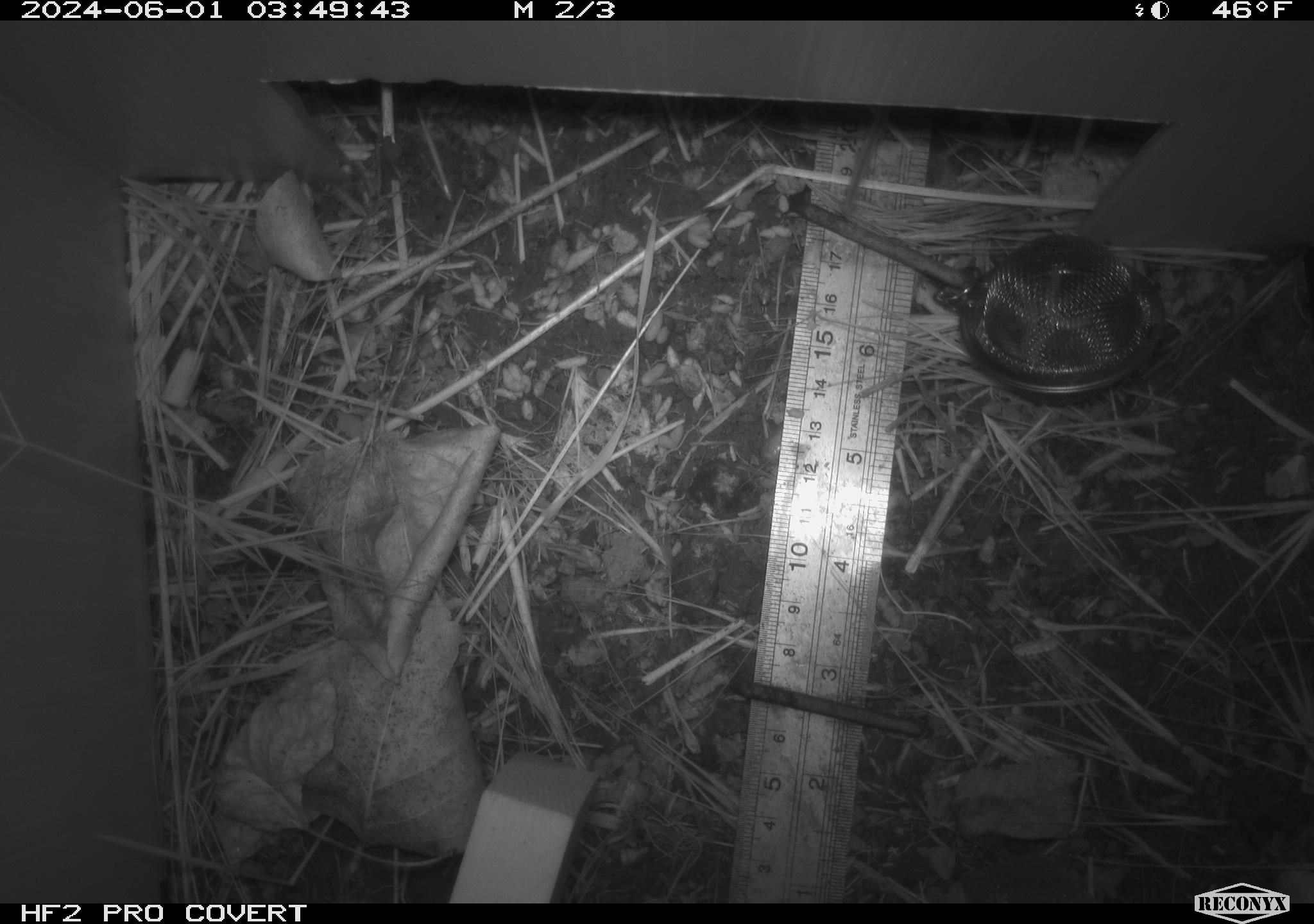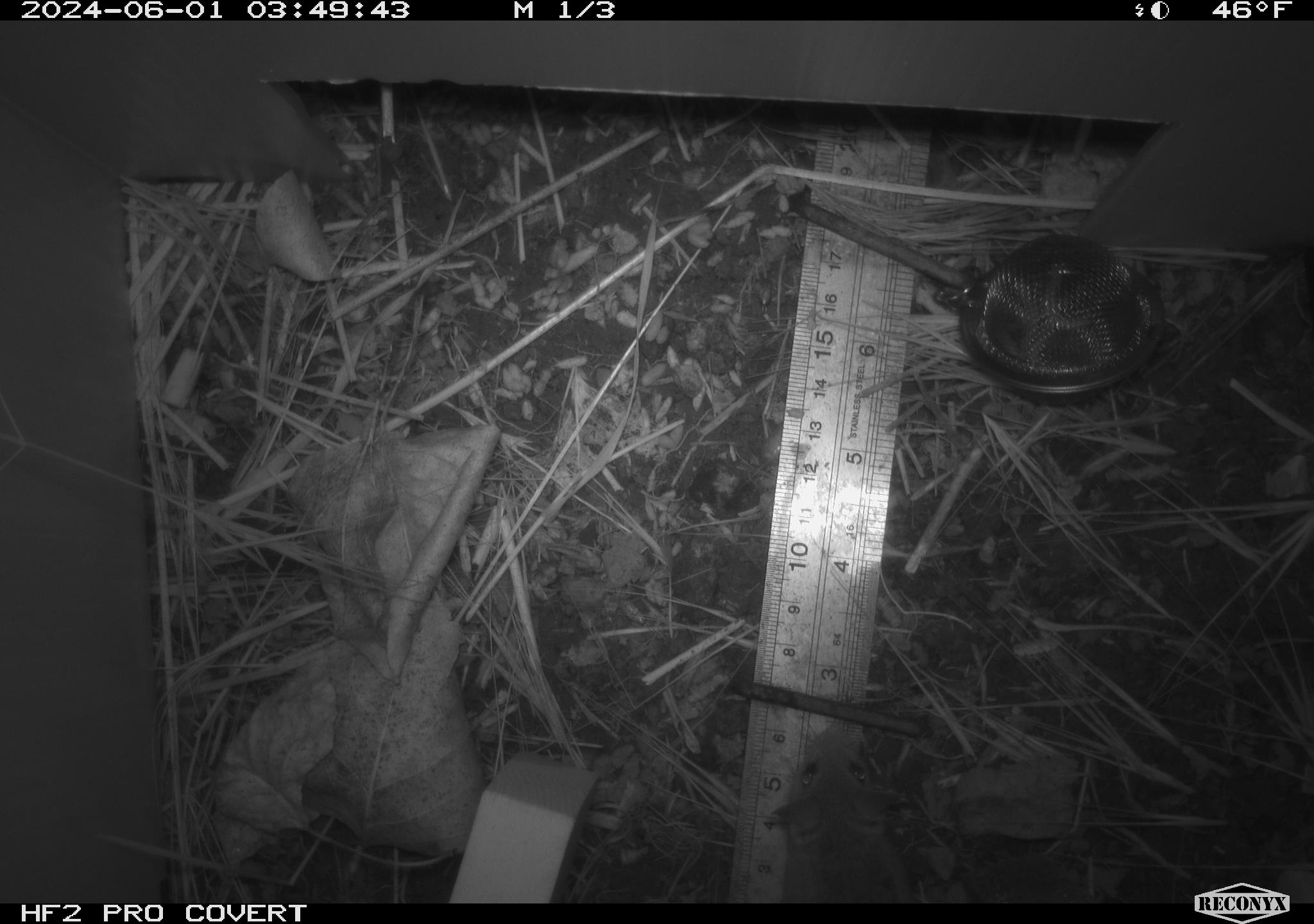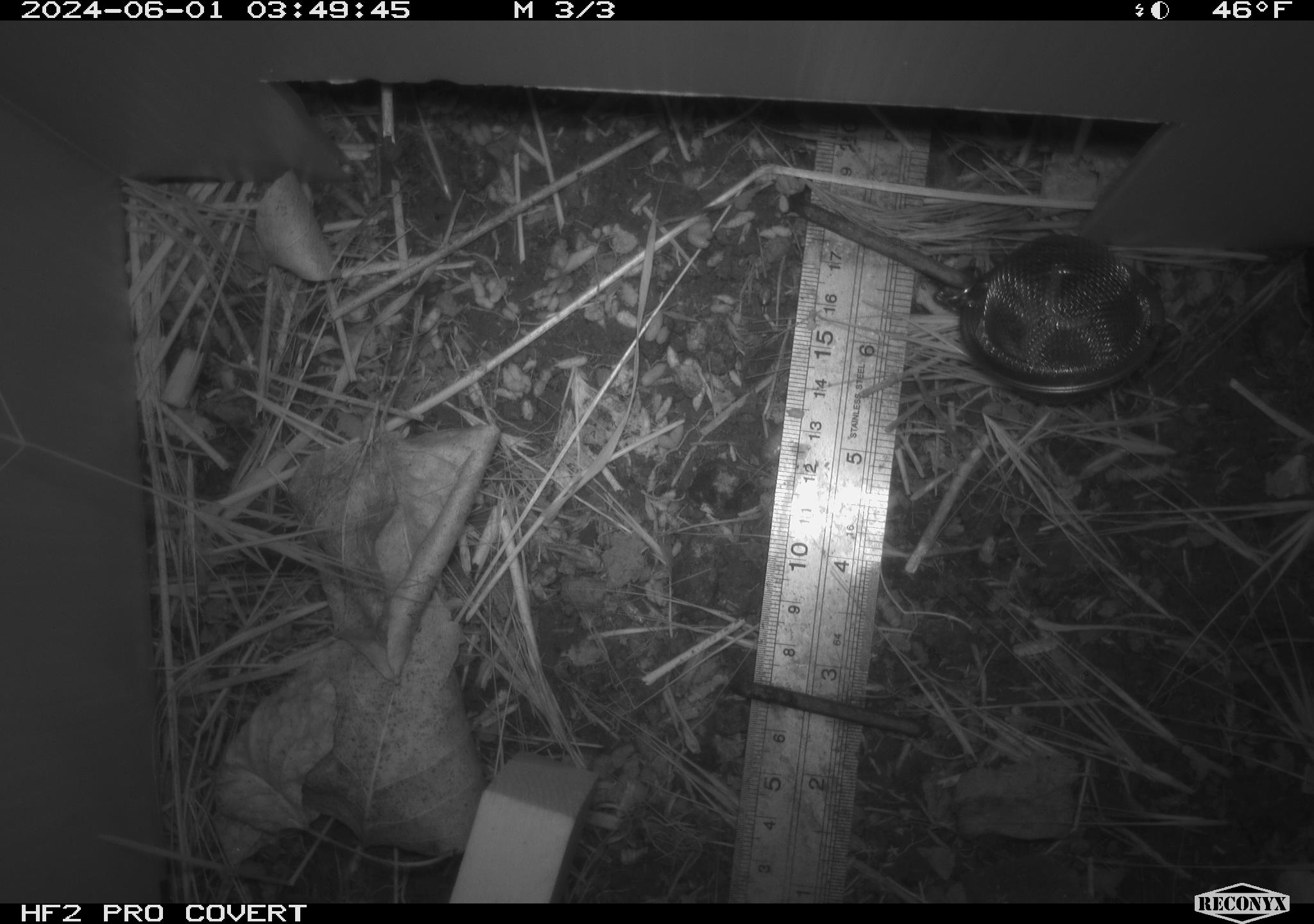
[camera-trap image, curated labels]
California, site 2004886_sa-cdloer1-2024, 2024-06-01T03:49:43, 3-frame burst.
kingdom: Animalia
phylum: Chordata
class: Mammalia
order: Rodentia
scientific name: Rodentia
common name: mouse species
Mouse species (Rodentia).